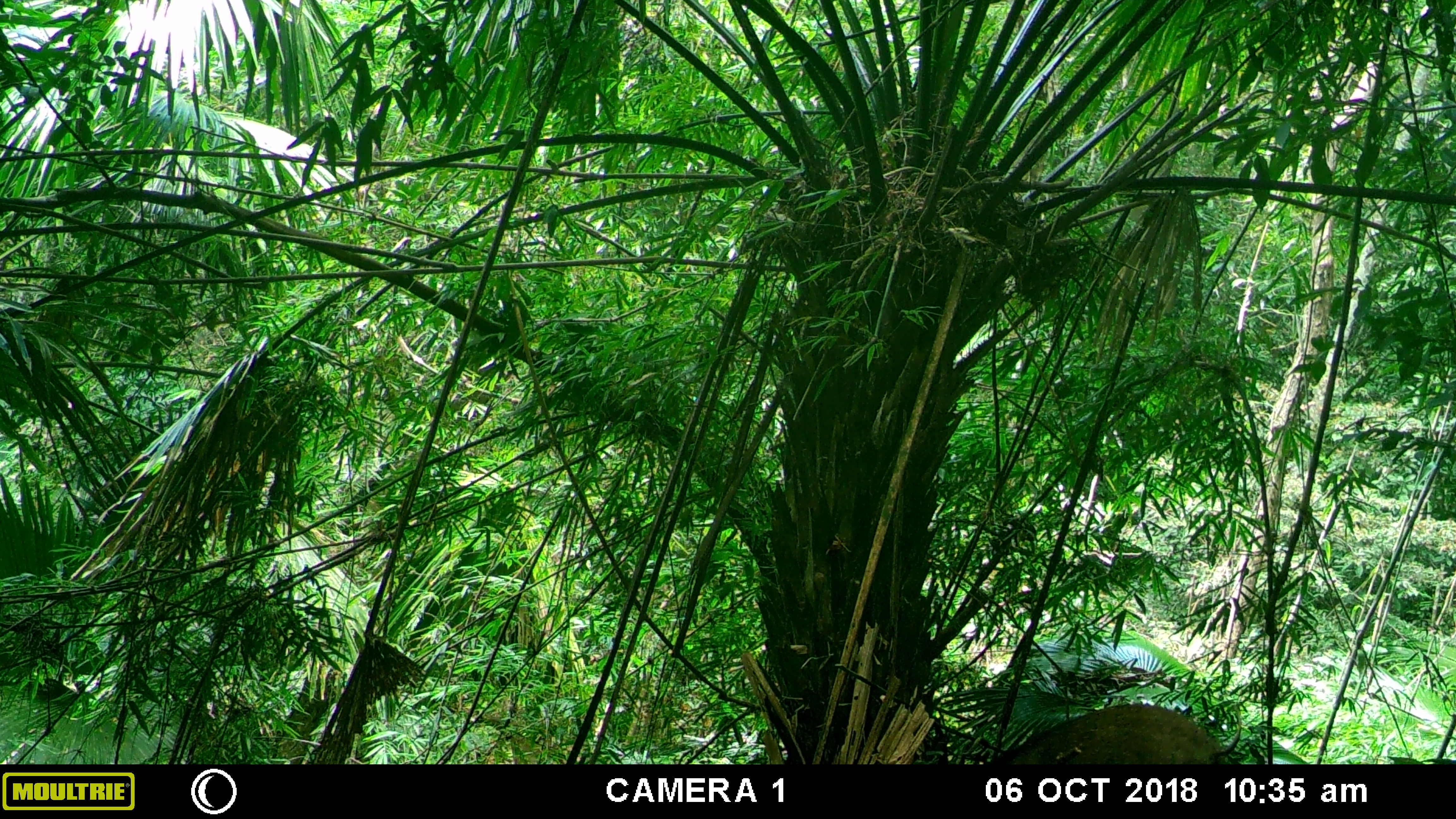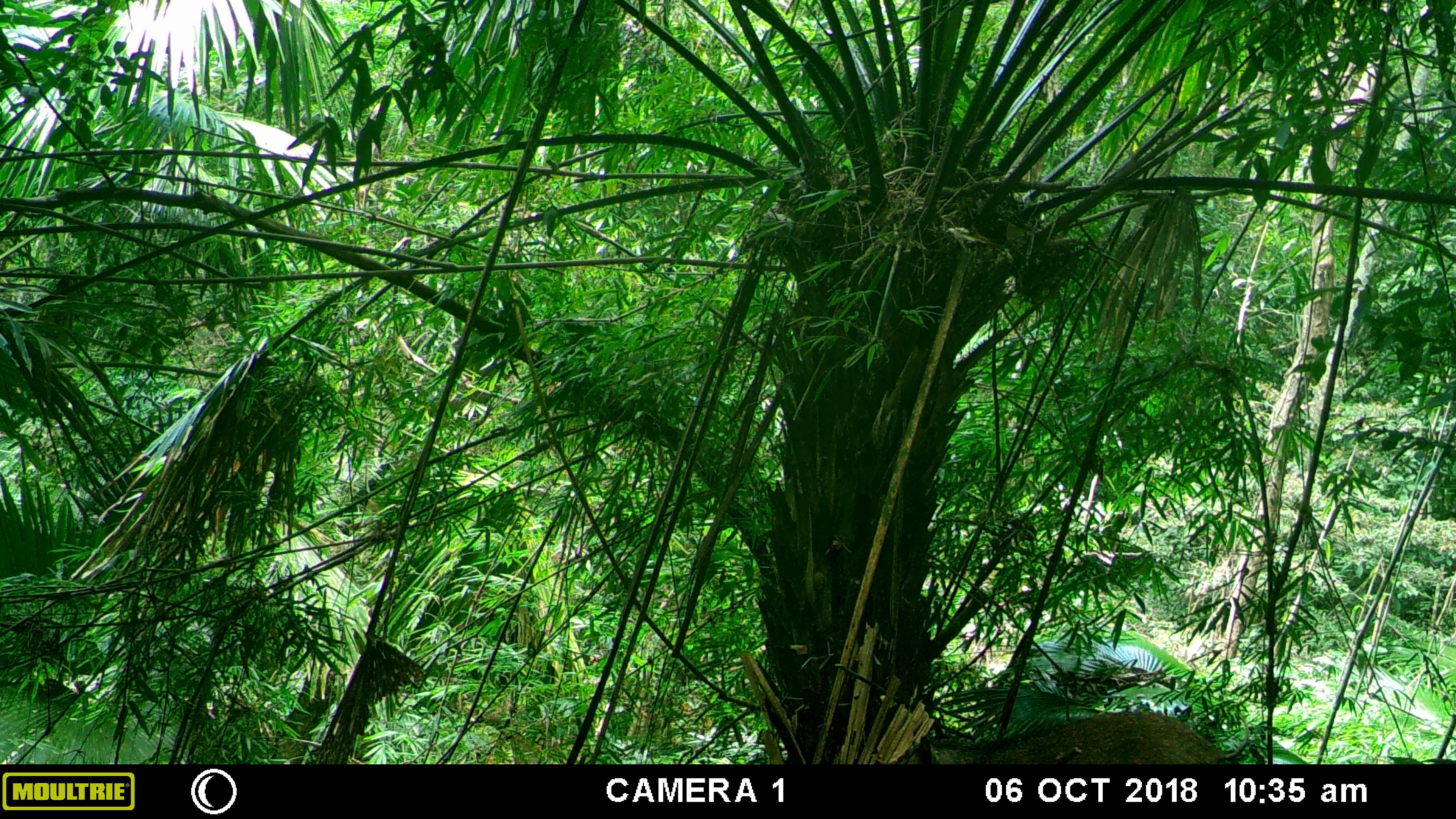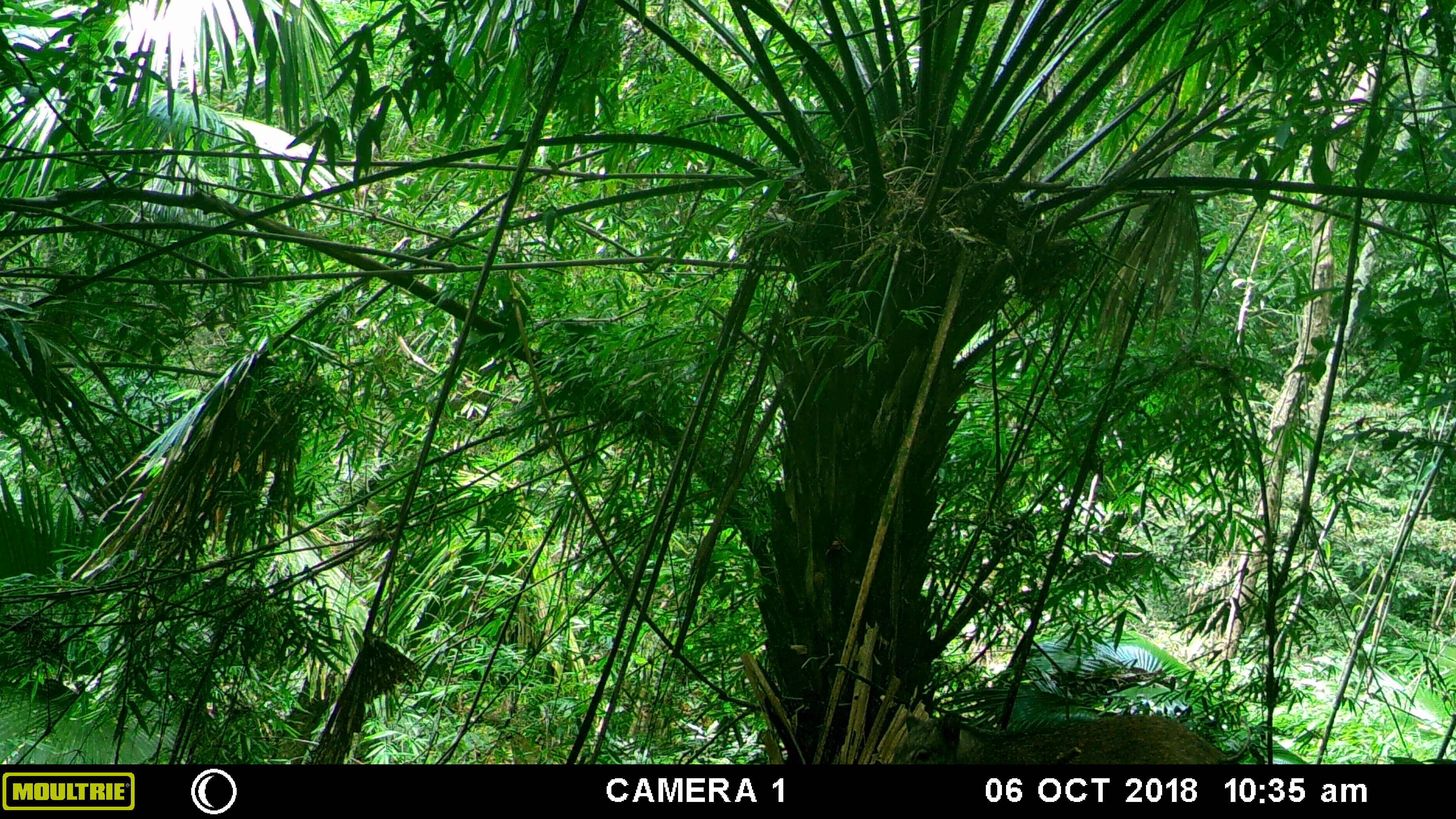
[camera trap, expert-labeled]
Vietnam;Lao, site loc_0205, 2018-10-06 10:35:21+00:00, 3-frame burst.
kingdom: Animalia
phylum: Chordata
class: Mammalia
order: Artiodactyla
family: Suidae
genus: Sus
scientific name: Sus scrofa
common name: eurasian wild pig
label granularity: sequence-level